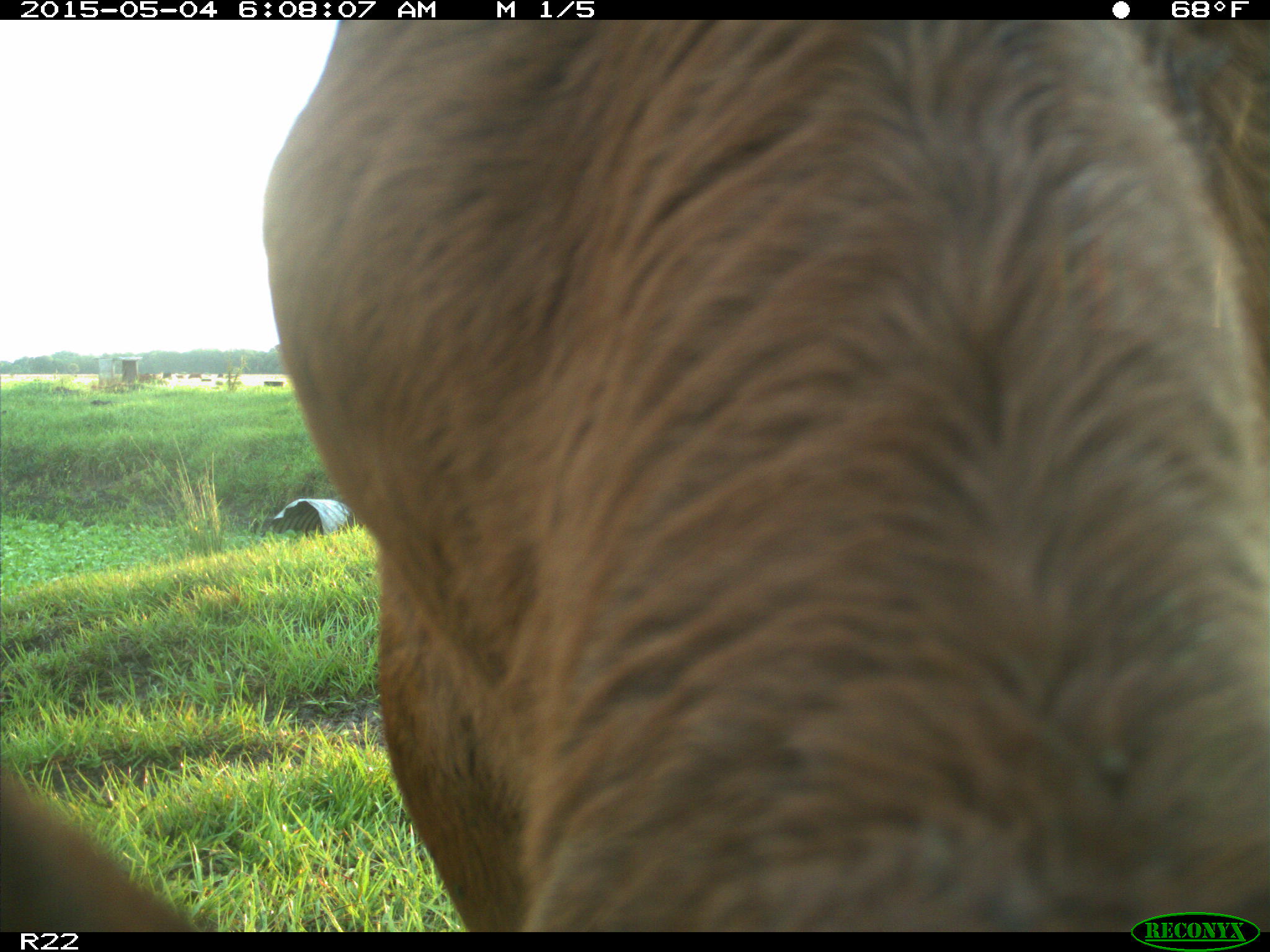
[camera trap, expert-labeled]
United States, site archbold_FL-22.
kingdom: Animalia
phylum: Chordata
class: Mammalia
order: Artiodactyla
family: Bovidae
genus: Bos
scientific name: Bos taurus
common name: domestic cow